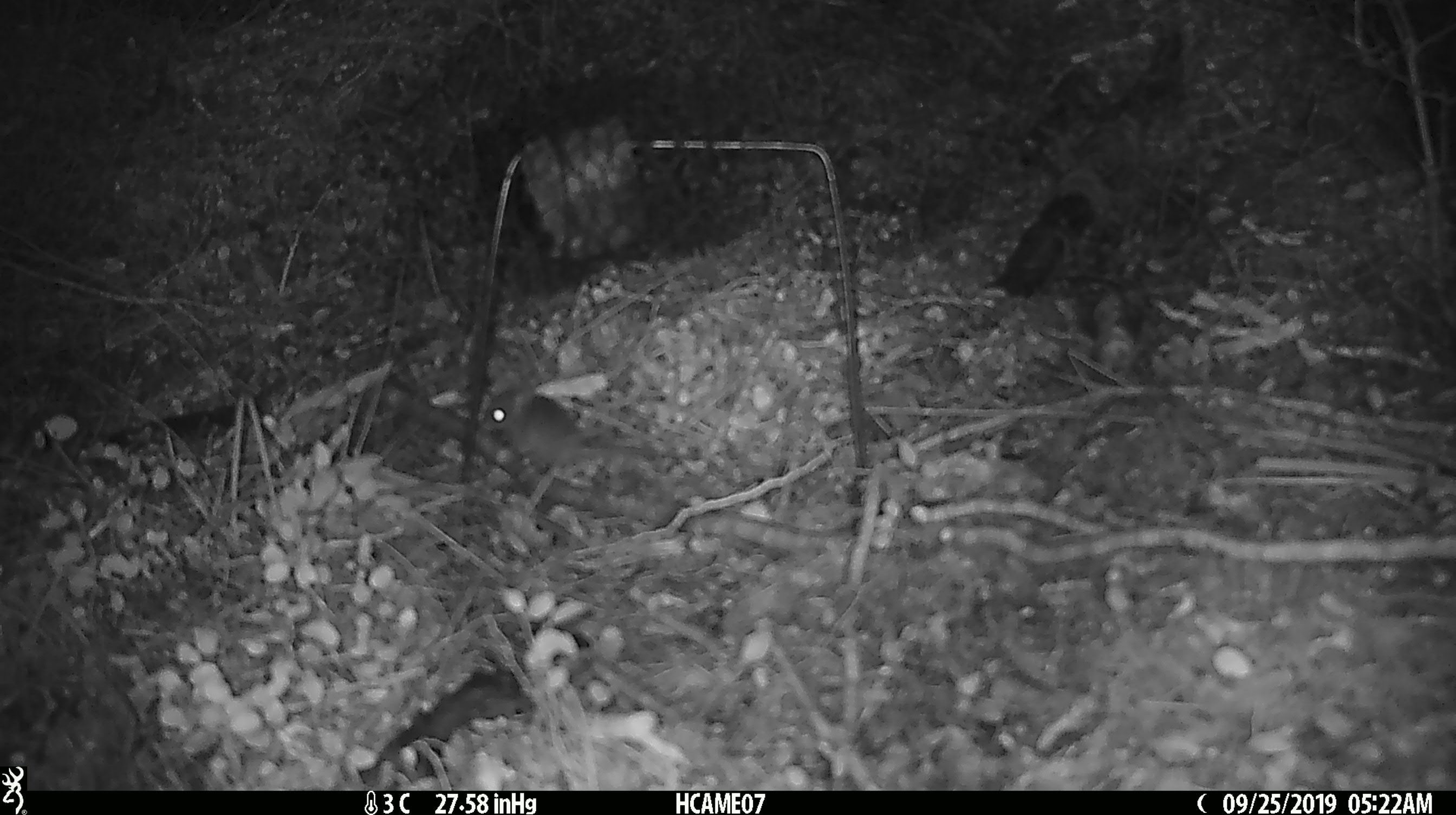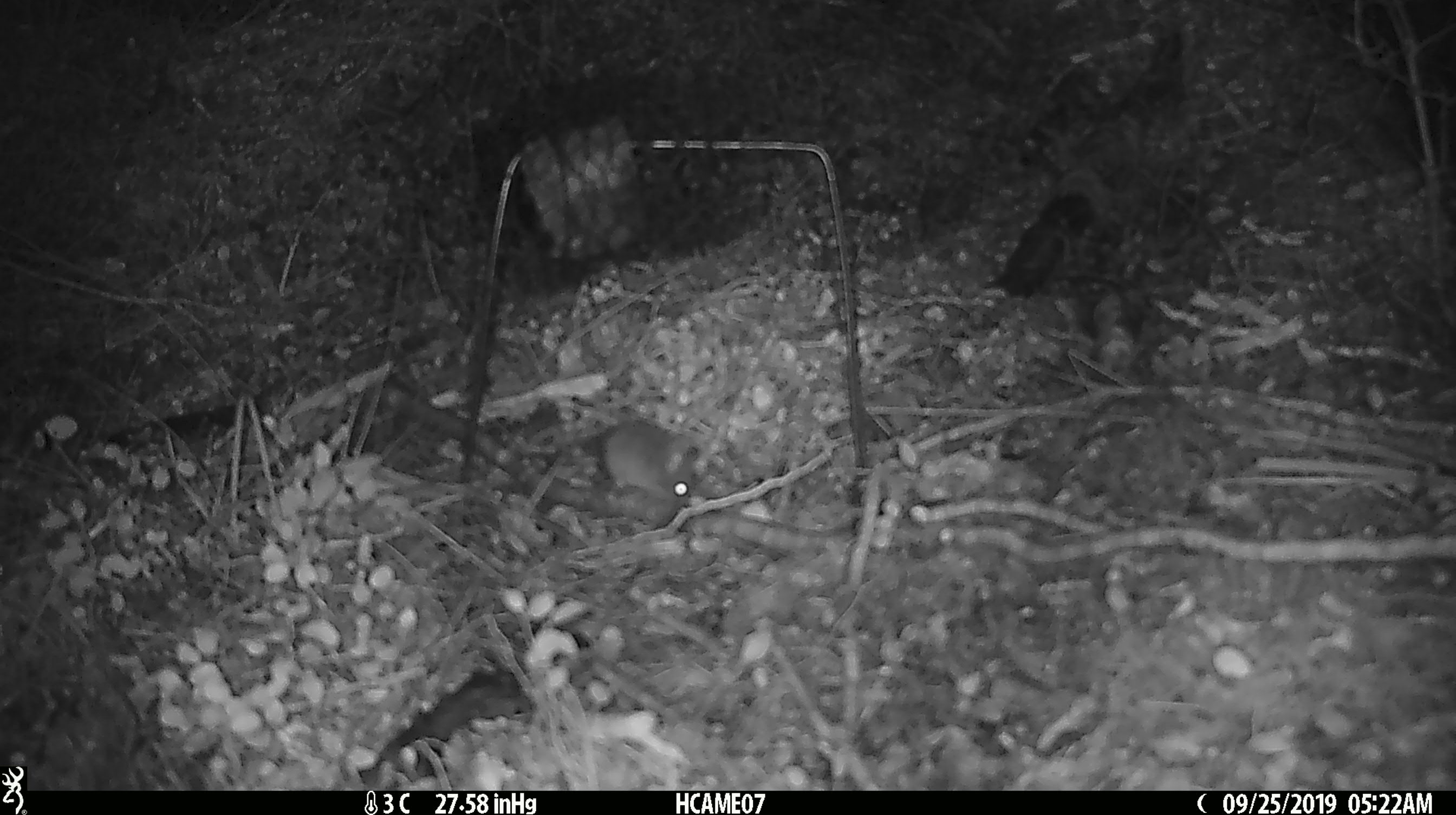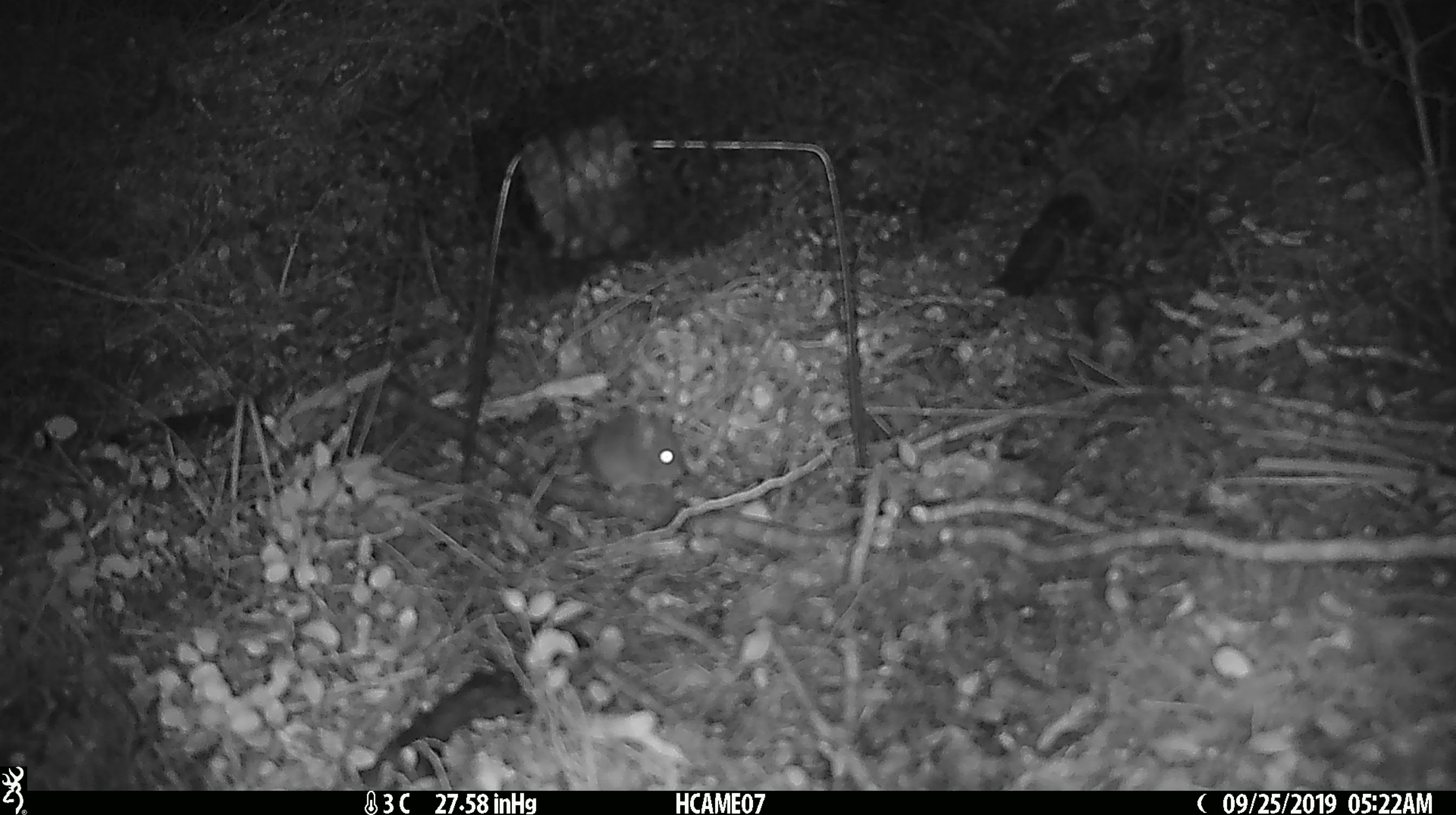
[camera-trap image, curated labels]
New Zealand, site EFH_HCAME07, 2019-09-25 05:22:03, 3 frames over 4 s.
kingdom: Animalia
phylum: Chordata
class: Mammalia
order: Rodentia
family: Muridae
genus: Mus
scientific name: Mus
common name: mouse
Mouse (Mus).